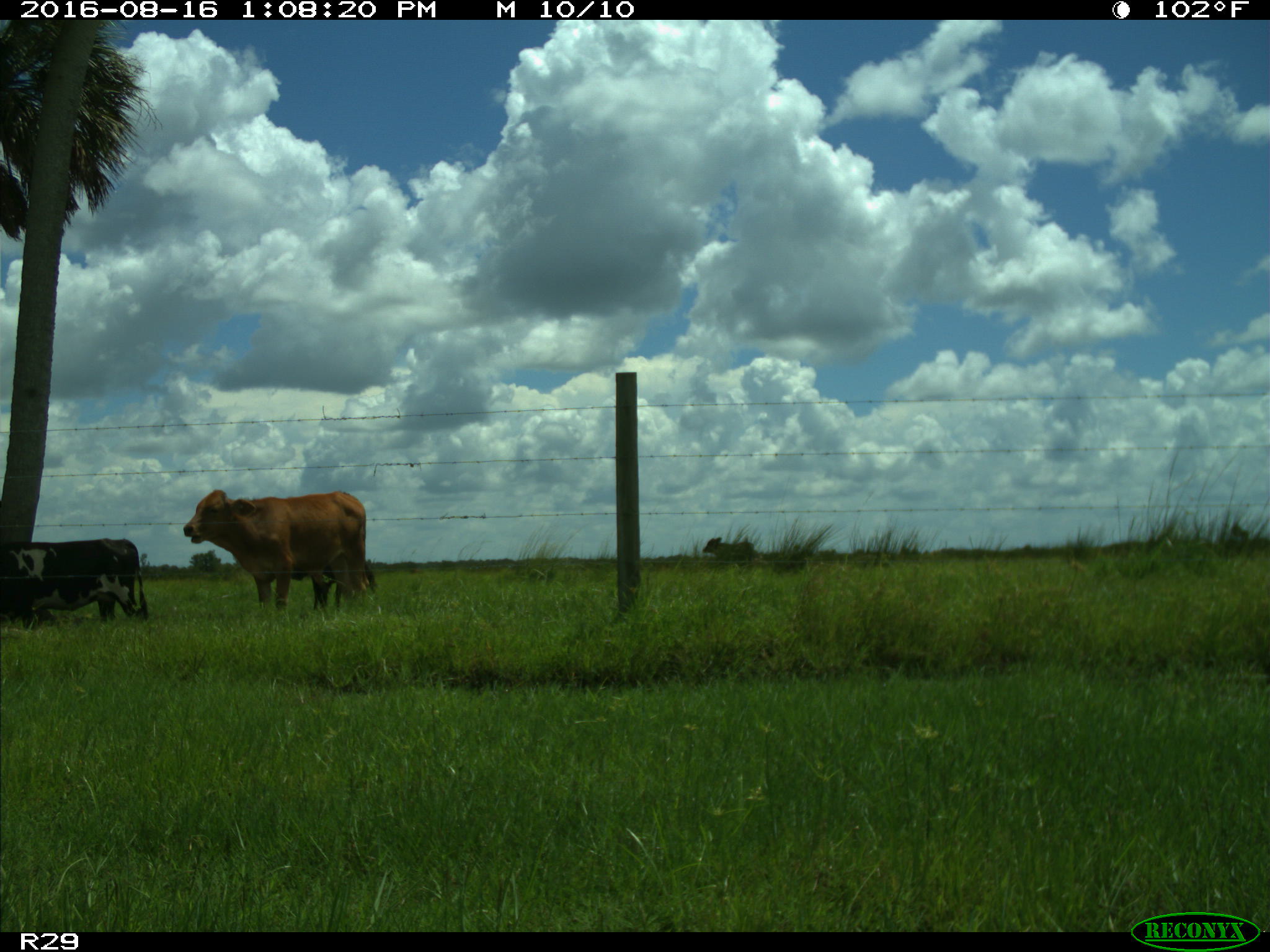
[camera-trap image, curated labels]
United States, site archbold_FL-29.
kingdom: Animalia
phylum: Chordata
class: Mammalia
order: Artiodactyla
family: Bovidae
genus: Bos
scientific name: Bos taurus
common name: domestic cow